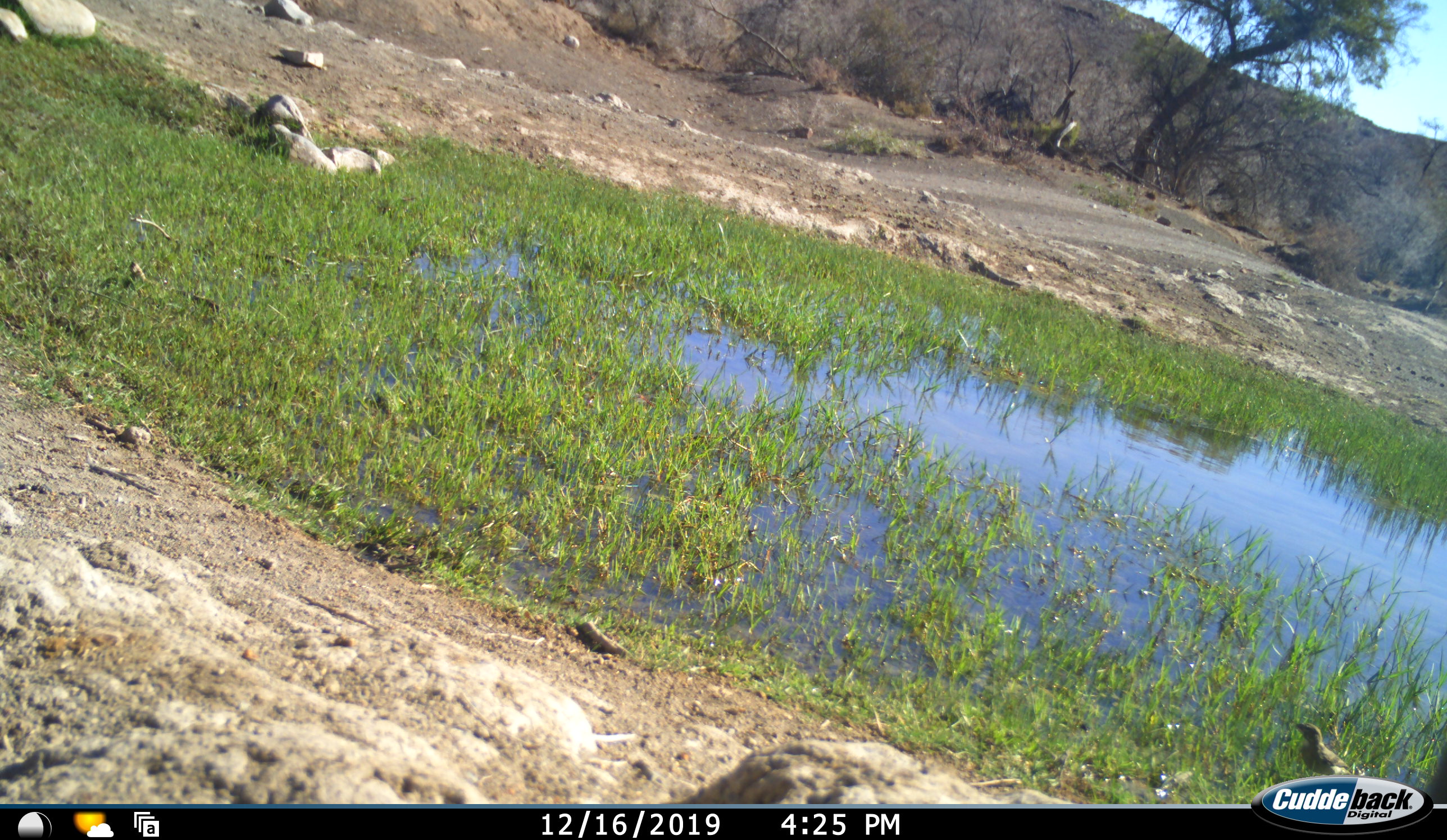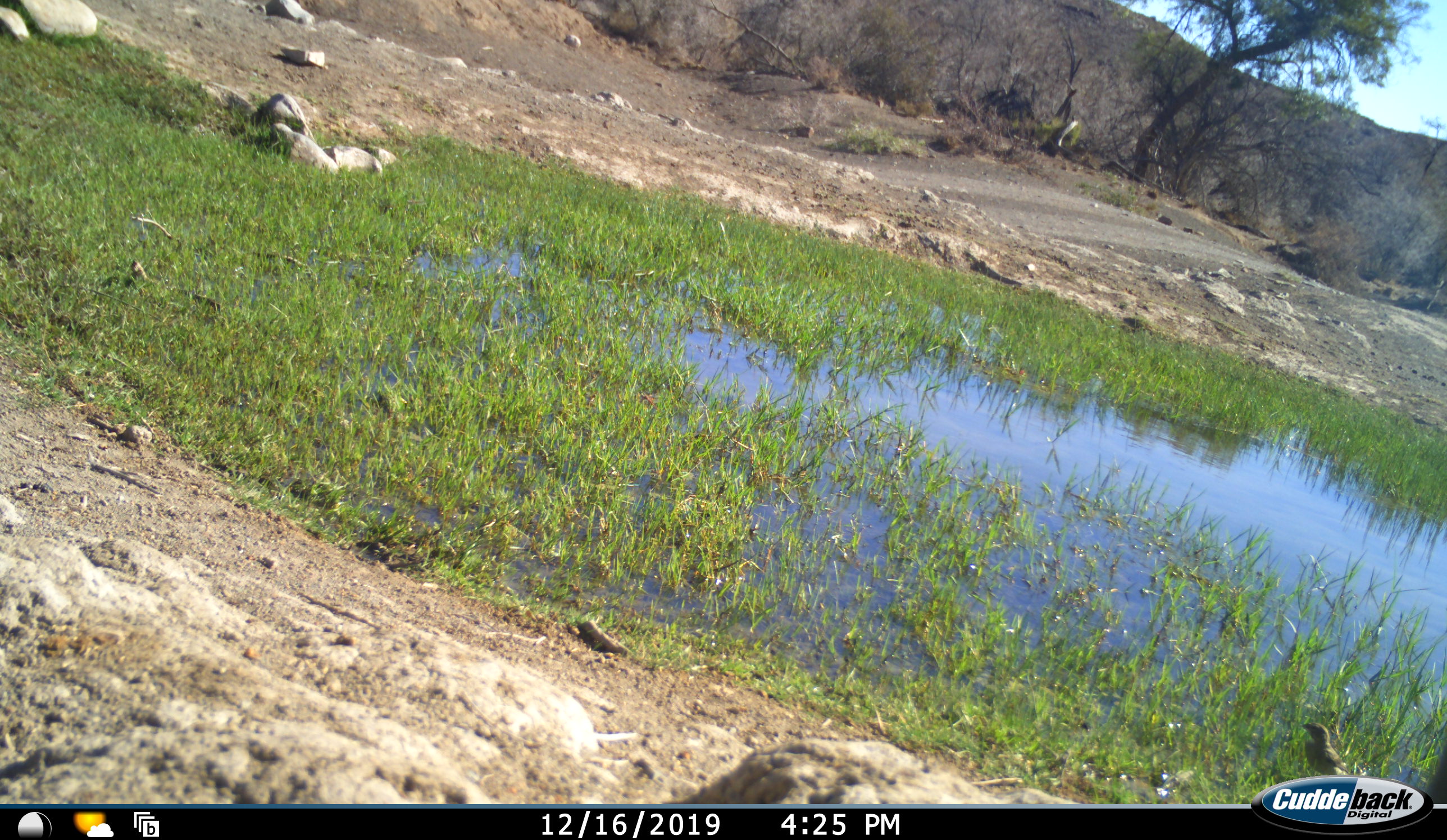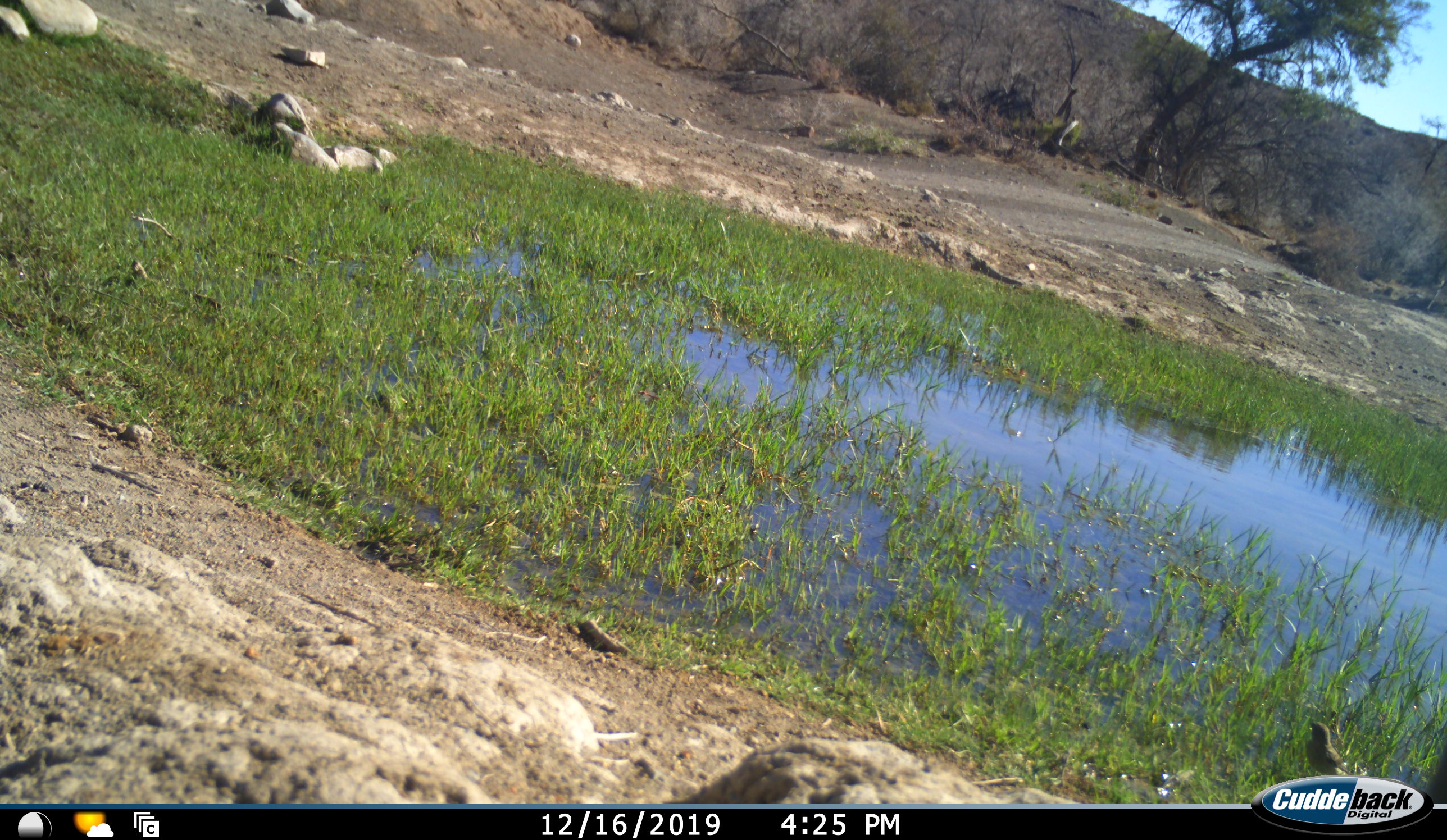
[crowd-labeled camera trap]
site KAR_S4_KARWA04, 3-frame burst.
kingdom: Animalia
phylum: Chordata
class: Aves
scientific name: Aves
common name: bird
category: birdother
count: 1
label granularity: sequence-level